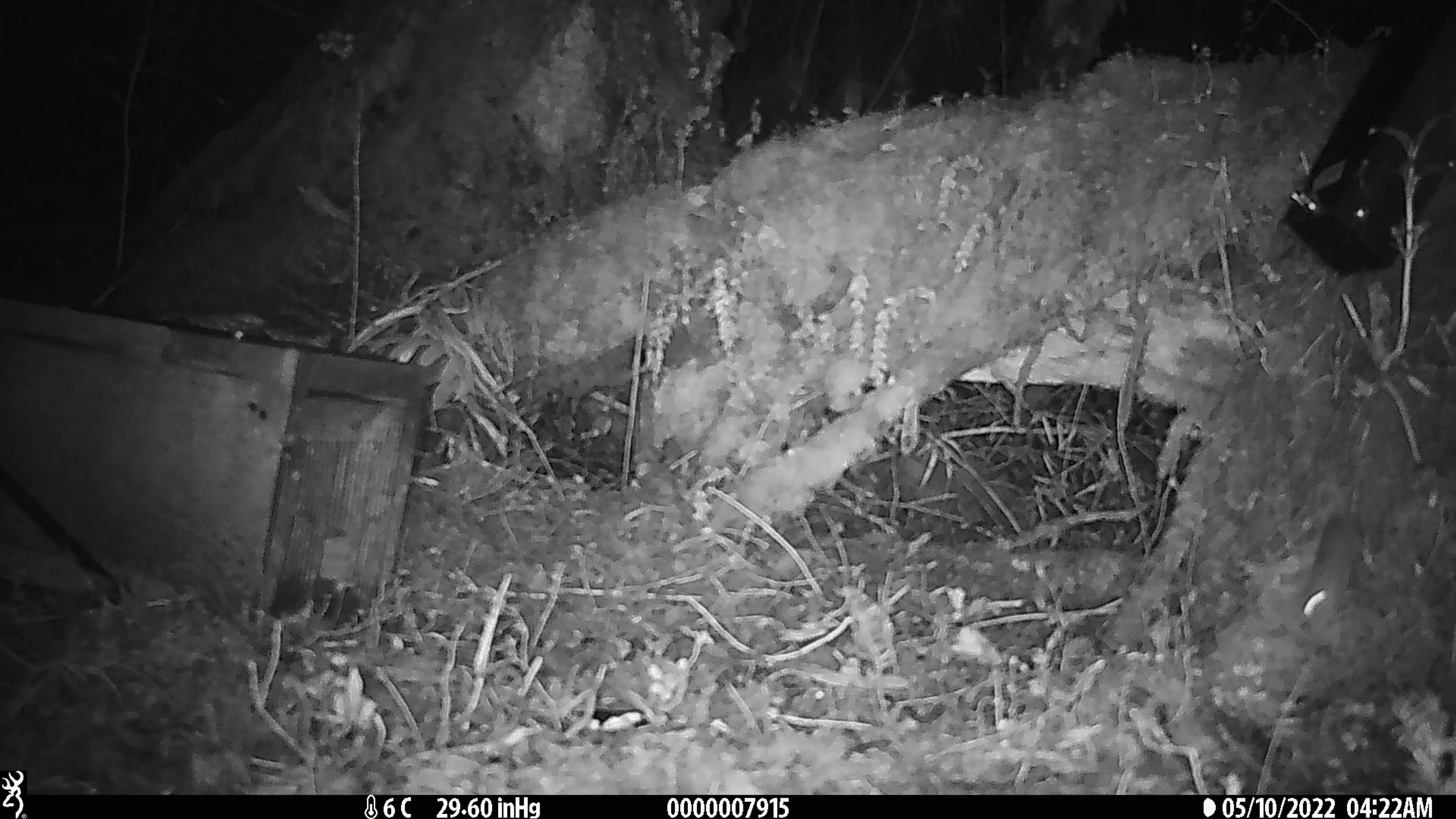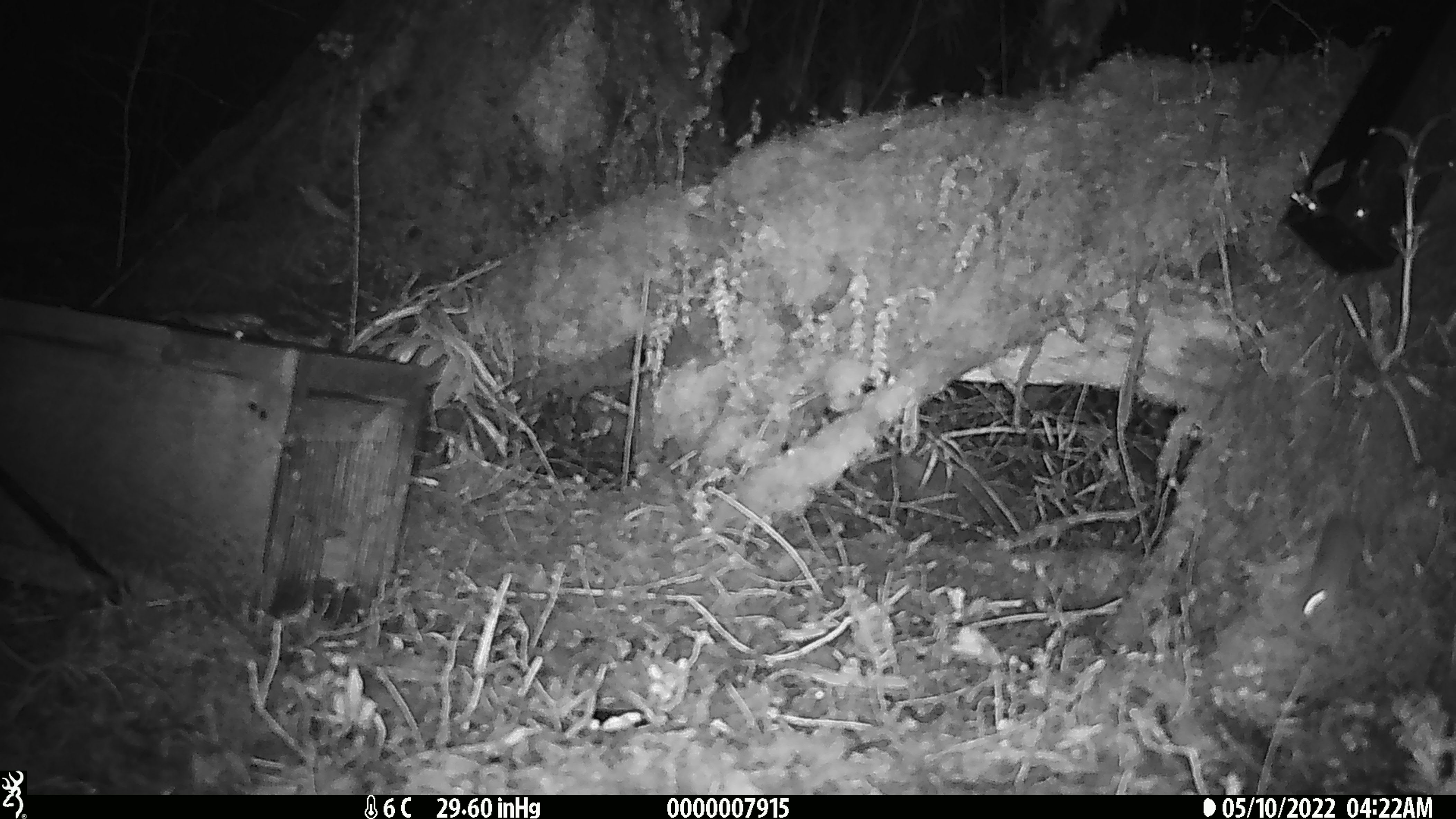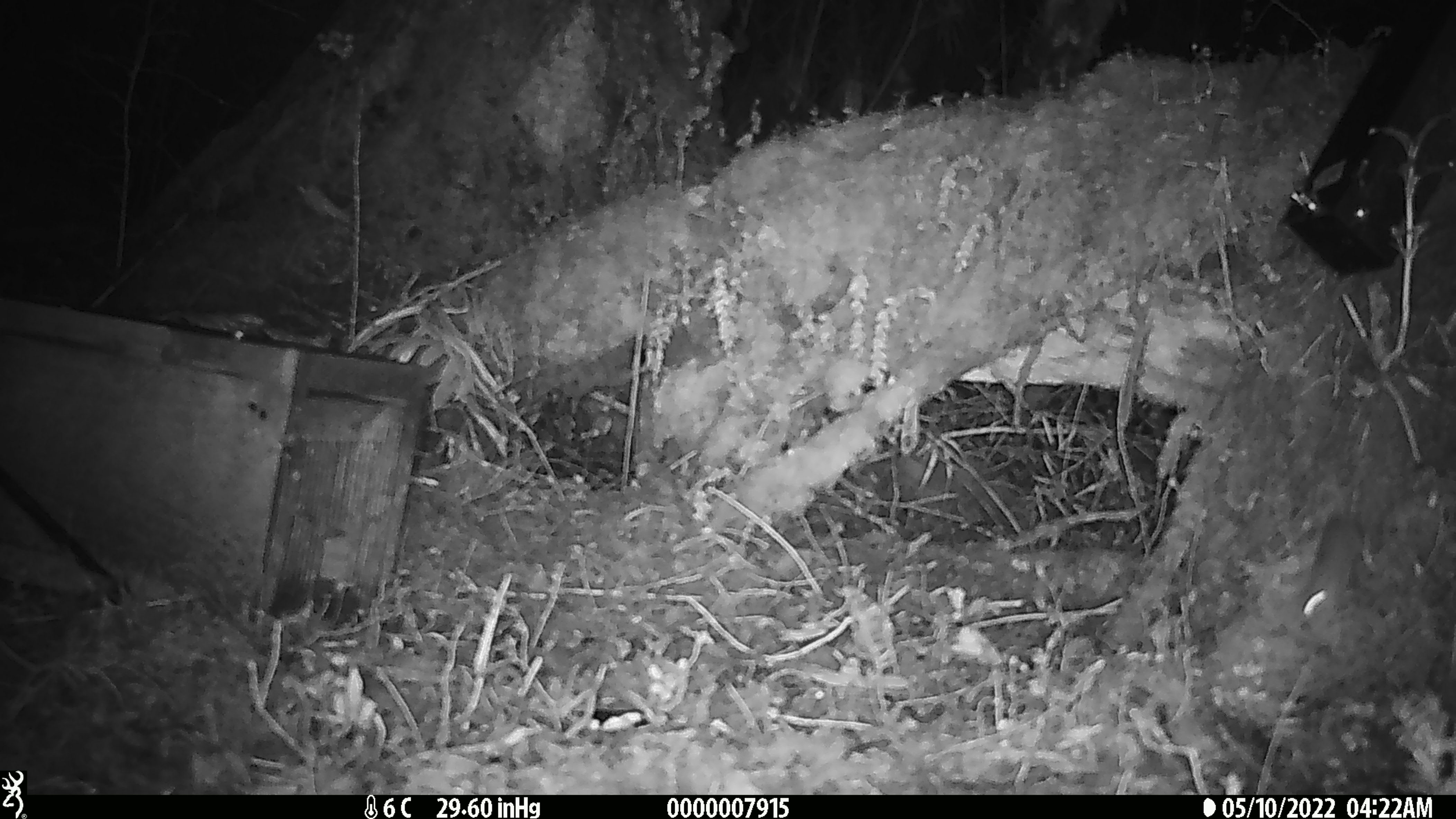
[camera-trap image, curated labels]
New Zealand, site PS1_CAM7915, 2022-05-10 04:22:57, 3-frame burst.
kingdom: Animalia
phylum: Chordata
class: Mammalia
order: Rodentia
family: Muridae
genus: Mus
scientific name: Mus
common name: mouse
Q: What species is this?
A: Mouse (Mus).